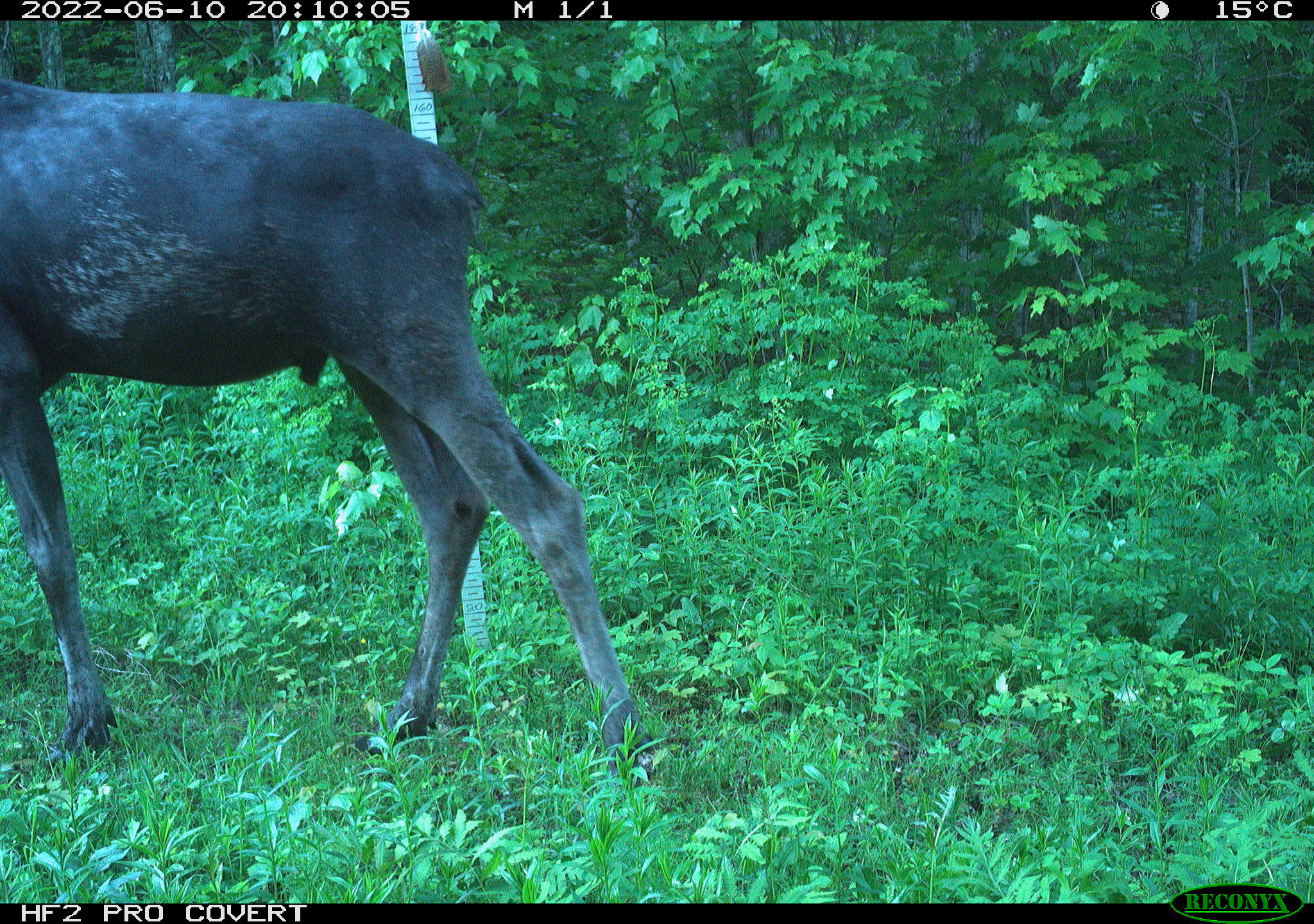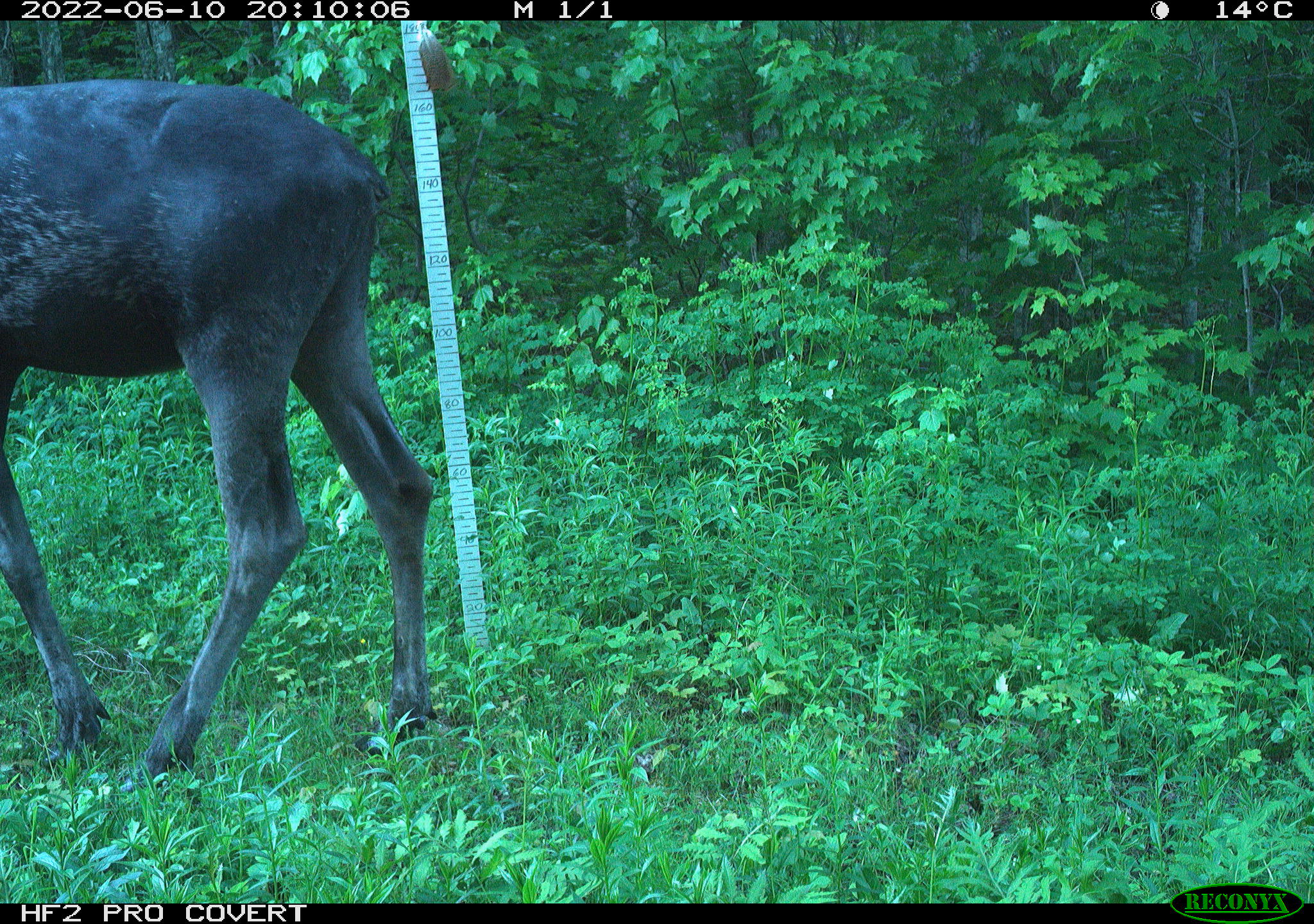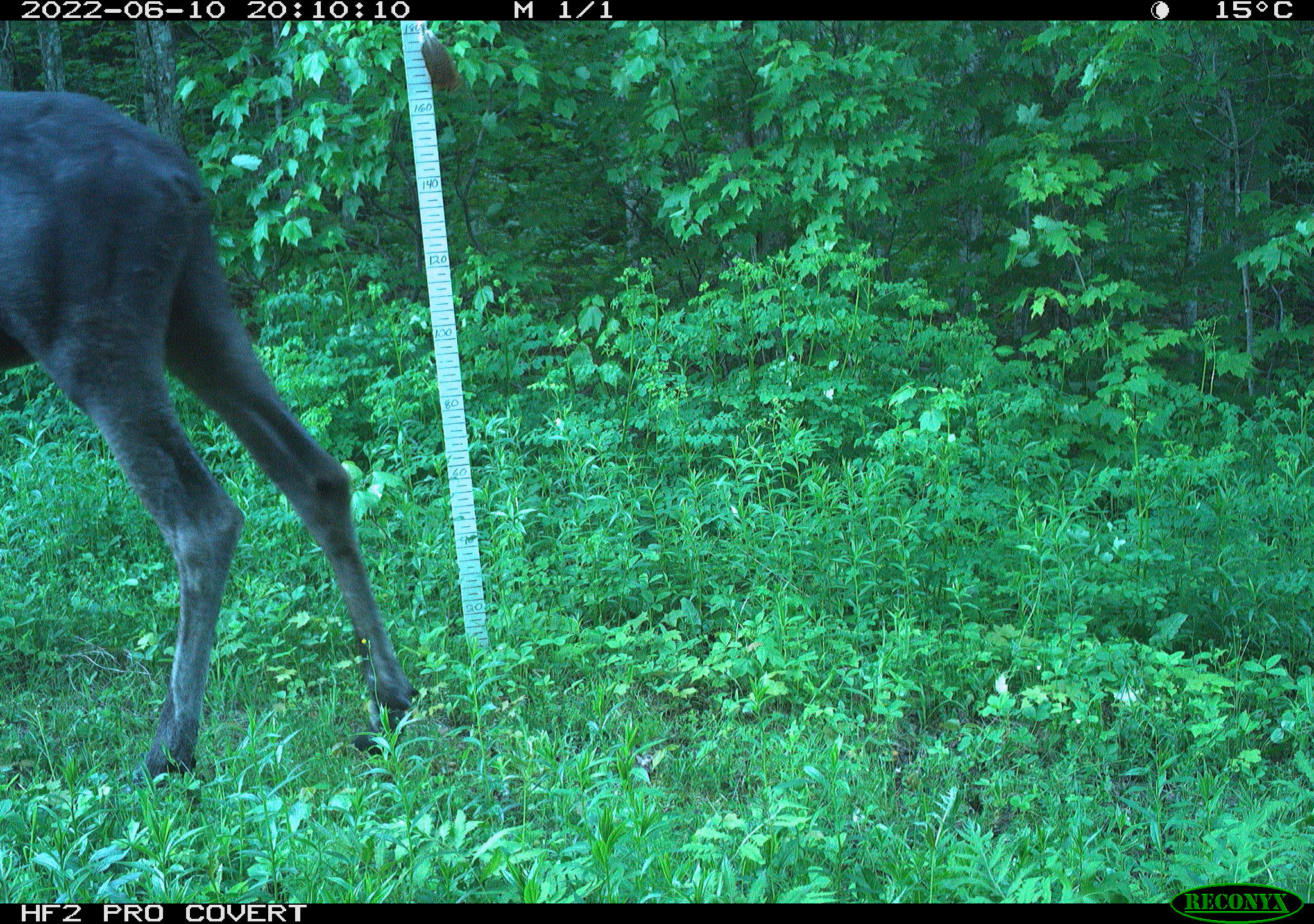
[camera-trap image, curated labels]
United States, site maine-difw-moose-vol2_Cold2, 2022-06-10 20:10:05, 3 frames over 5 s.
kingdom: Animalia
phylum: Chordata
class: Mammalia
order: Artiodactyla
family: Cervidae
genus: Alces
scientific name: Alces alces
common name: moose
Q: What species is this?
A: Moose (Alces alces).